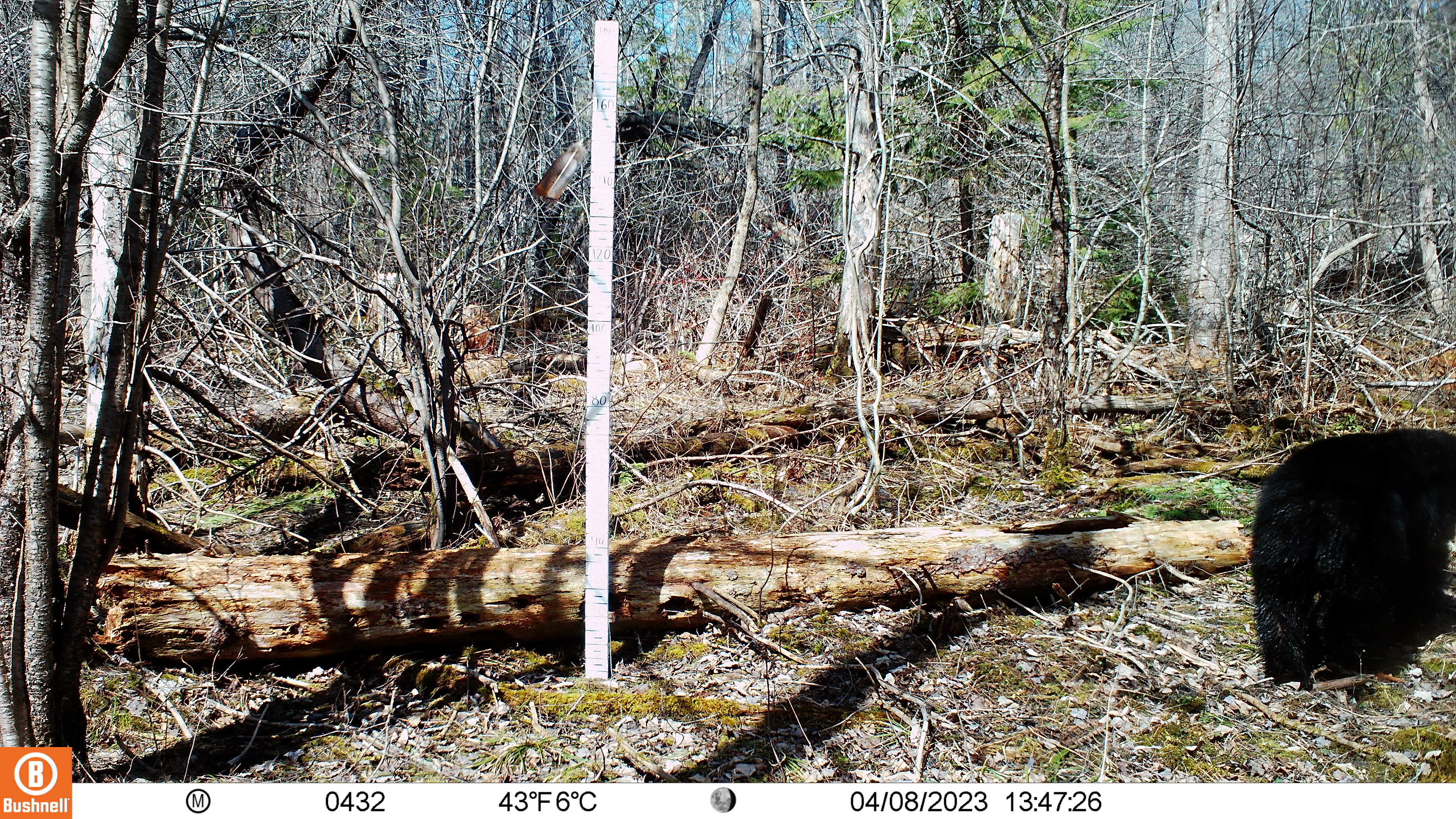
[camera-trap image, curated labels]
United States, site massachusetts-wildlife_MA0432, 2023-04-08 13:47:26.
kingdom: Animalia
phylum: Chordata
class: Mammalia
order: Carnivora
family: Ursidae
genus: Ursus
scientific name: Ursus americanus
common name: black bear